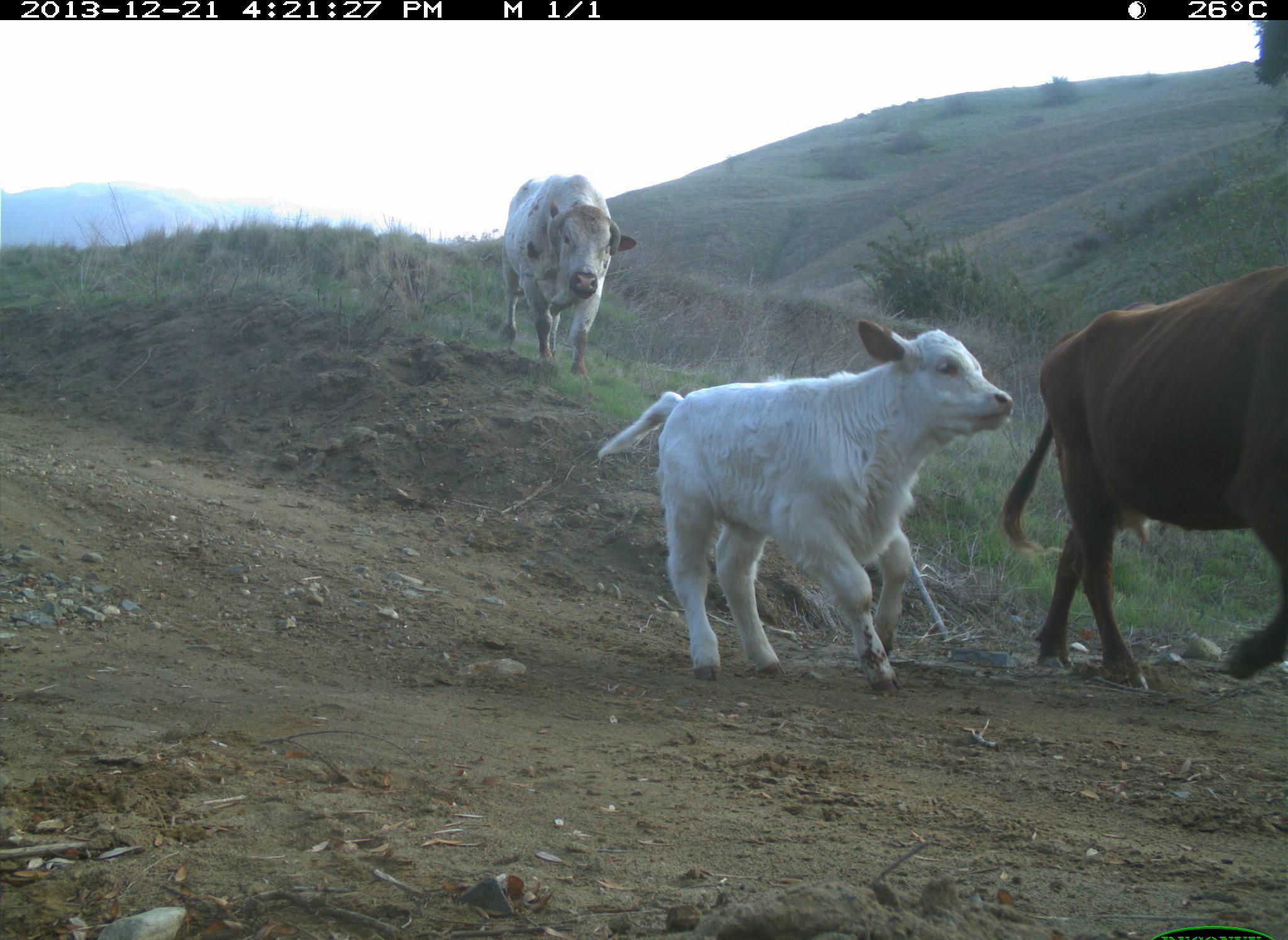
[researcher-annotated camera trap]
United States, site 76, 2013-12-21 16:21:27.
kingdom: Animalia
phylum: Chordata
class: Mammalia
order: Artiodactyla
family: Bovidae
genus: Bos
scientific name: Bos taurus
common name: cow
Cow (Bos taurus).